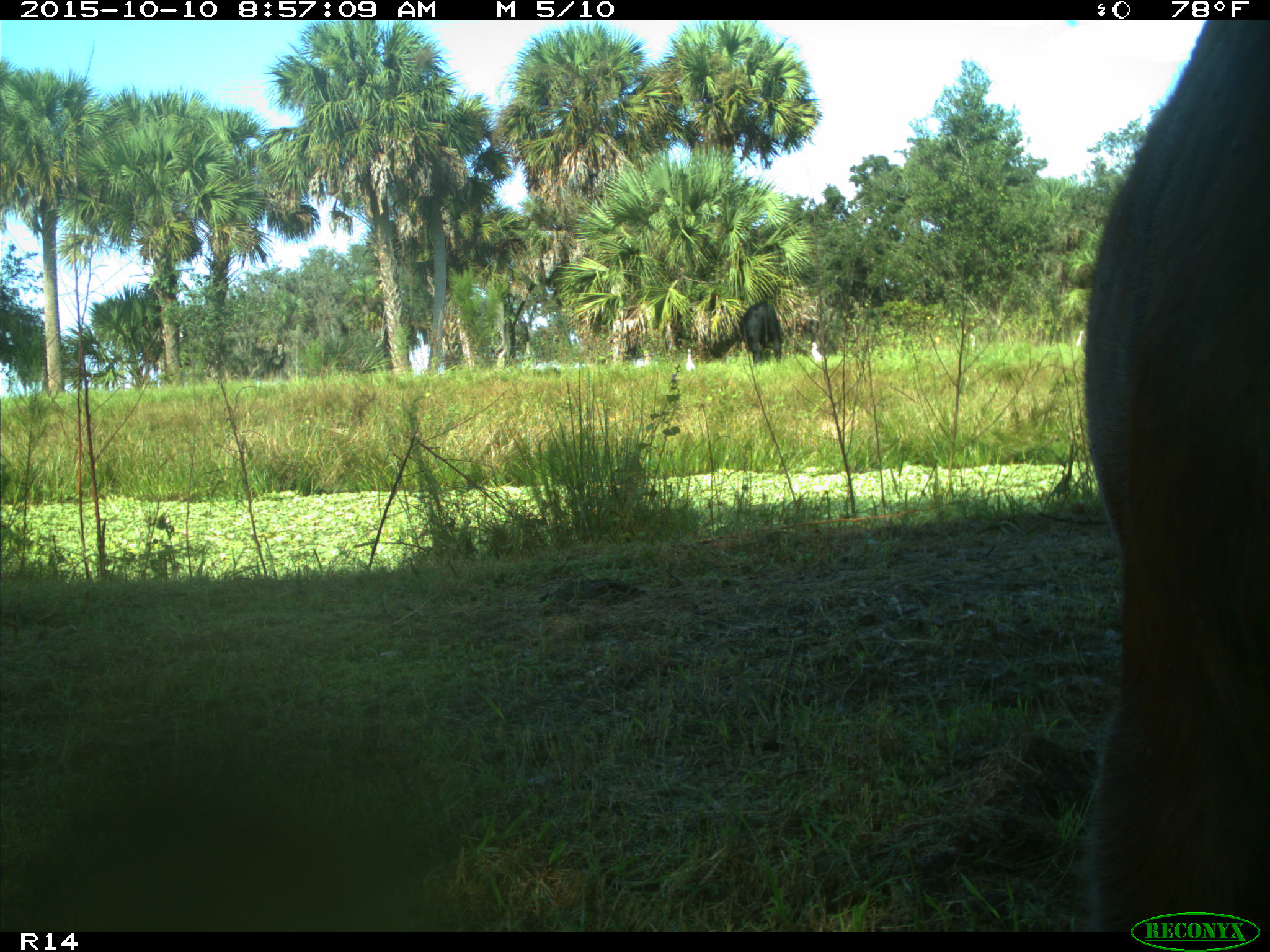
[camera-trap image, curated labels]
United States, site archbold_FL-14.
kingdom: Animalia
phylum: Chordata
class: Mammalia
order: Artiodactyla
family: Bovidae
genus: Bos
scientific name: Bos taurus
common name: domestic cow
Bos taurus (domestic cow).